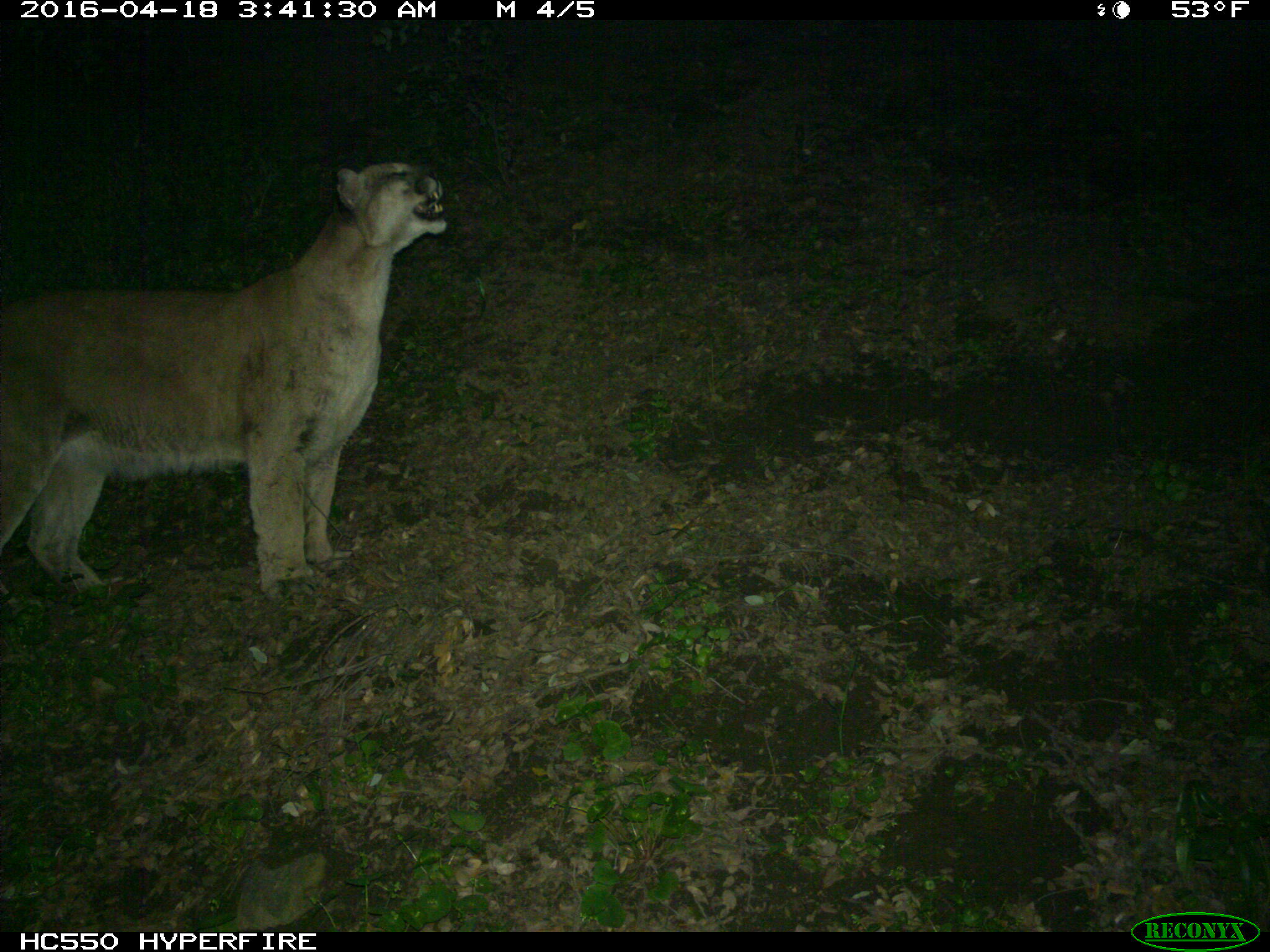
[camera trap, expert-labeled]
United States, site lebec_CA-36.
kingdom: Animalia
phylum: Chordata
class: Mammalia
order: Carnivora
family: Felidae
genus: Puma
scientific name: Puma concolor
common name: mountain lion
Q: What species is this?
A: Puma concolor (mountain lion).